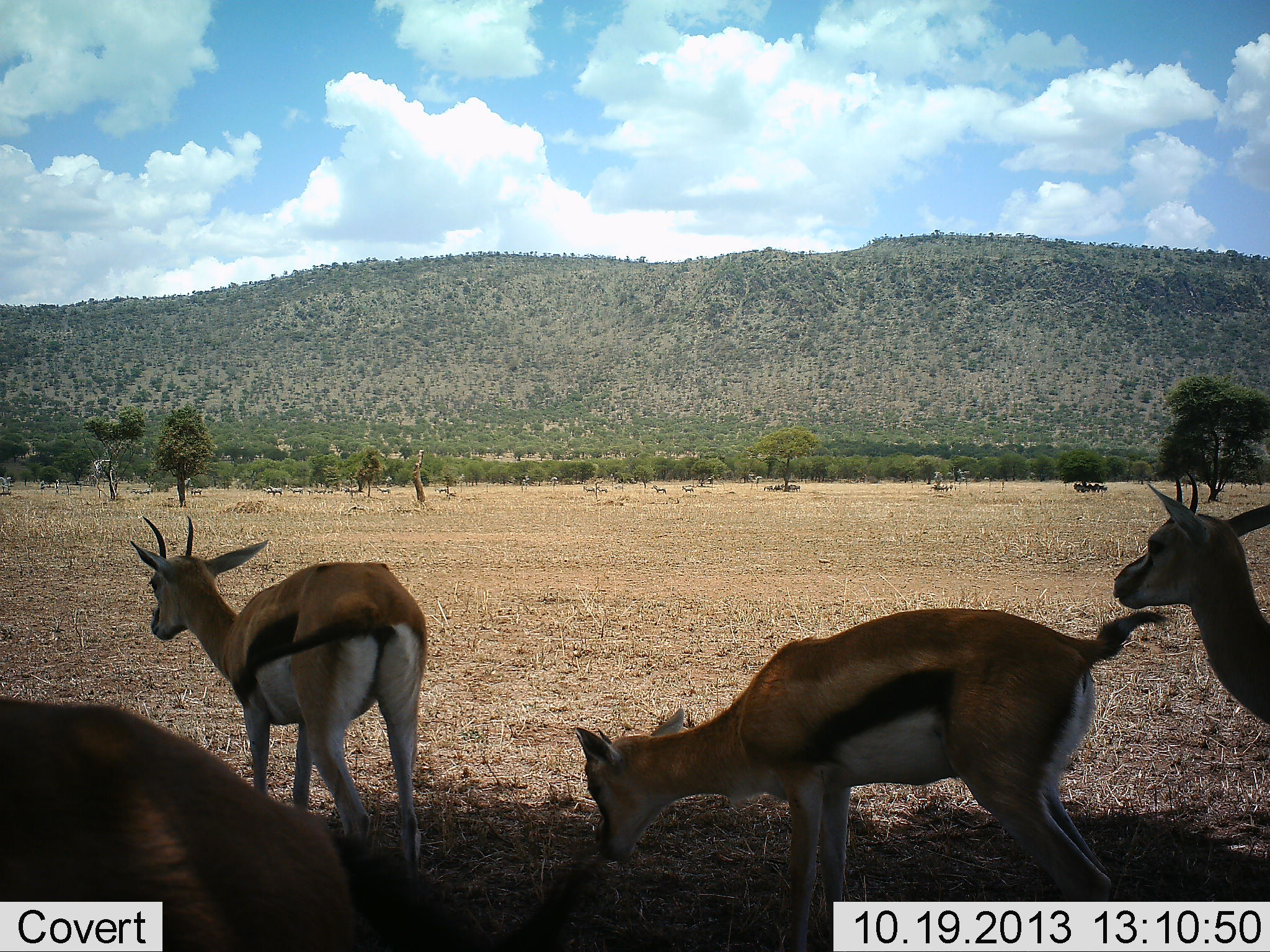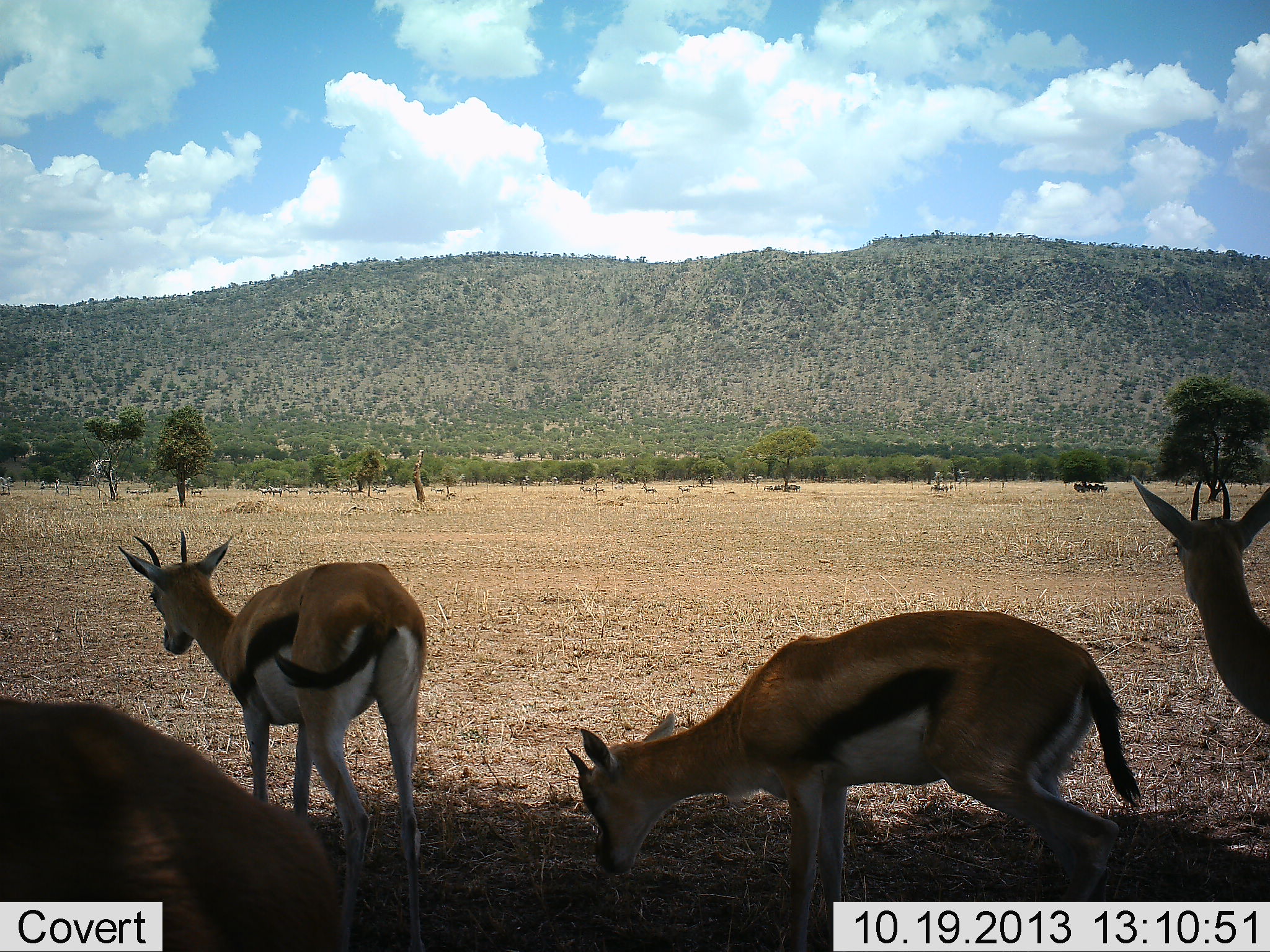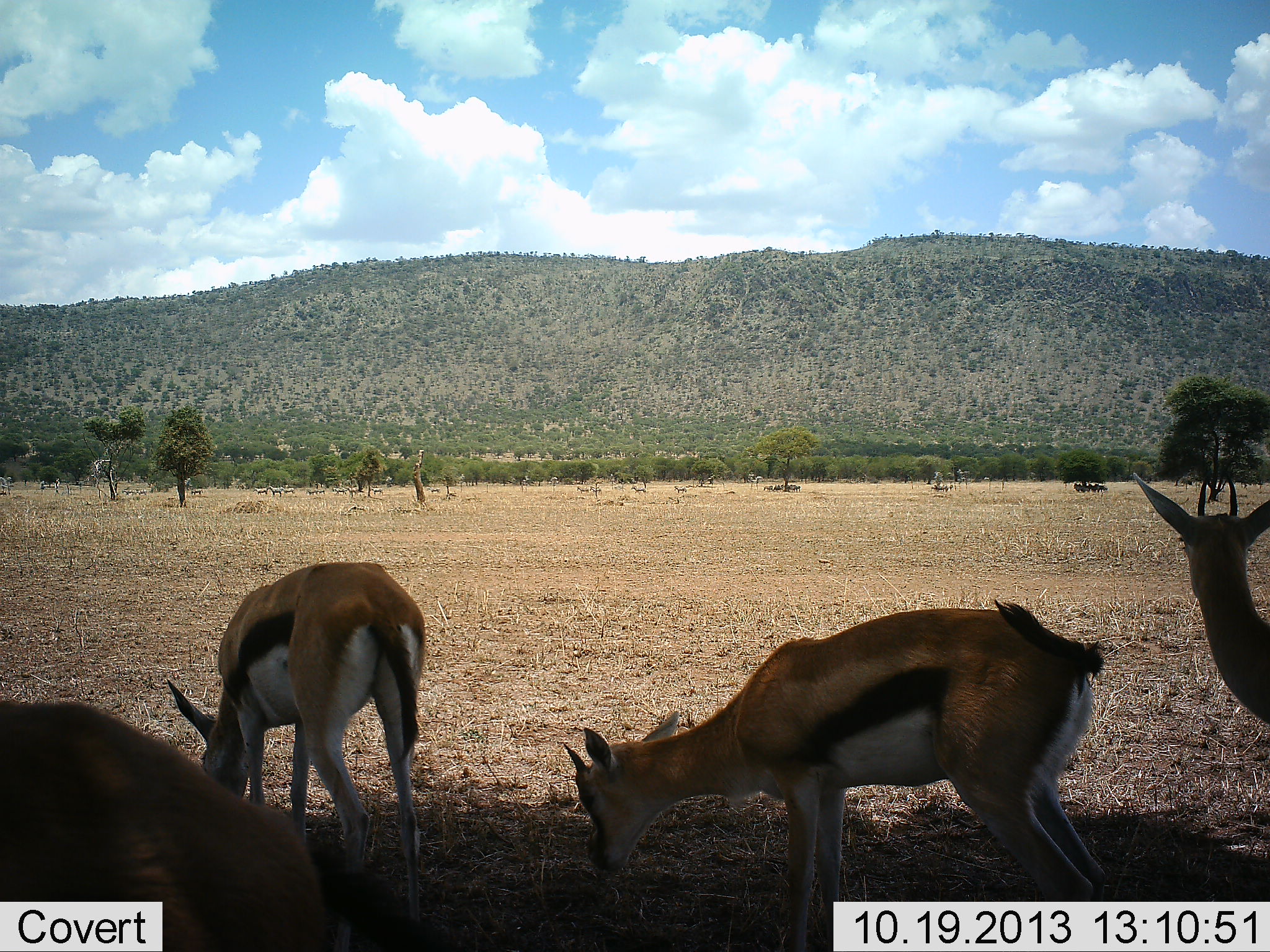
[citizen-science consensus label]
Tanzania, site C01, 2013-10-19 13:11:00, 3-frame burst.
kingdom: Animalia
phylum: Chordata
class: Mammalia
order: Artiodactyla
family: Bovidae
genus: Eudorcas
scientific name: Eudorcas thomsonii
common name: thomson's gazelle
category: gazellethomsons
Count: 4.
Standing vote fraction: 91%.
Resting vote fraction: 0%.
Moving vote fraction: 9%.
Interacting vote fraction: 9%.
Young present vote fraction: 0%.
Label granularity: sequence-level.